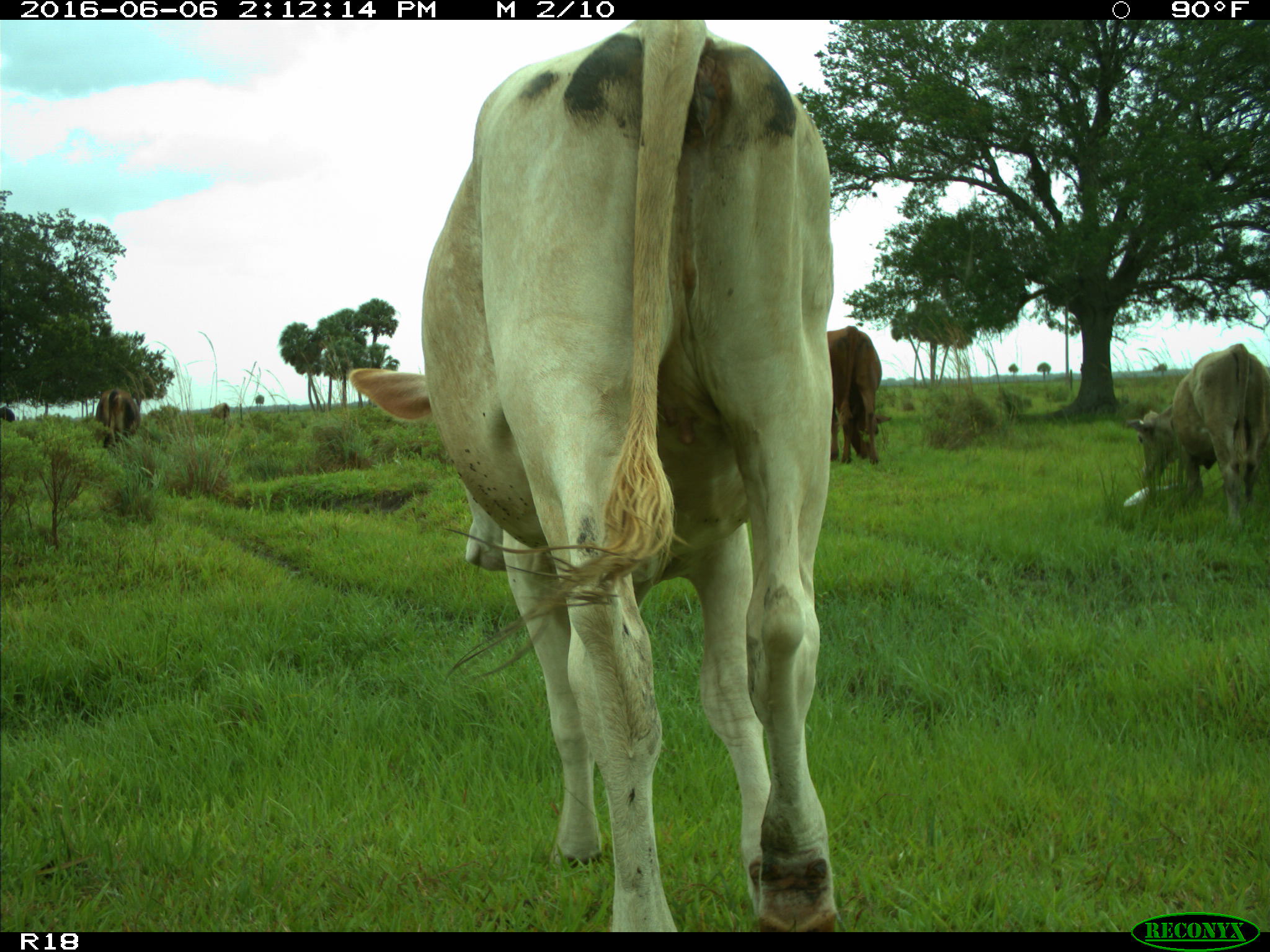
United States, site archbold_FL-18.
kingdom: Animalia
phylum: Chordata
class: Mammalia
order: Artiodactyla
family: Bovidae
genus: Bos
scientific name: Bos taurus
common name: domestic cow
Bos taurus (domestic cow).